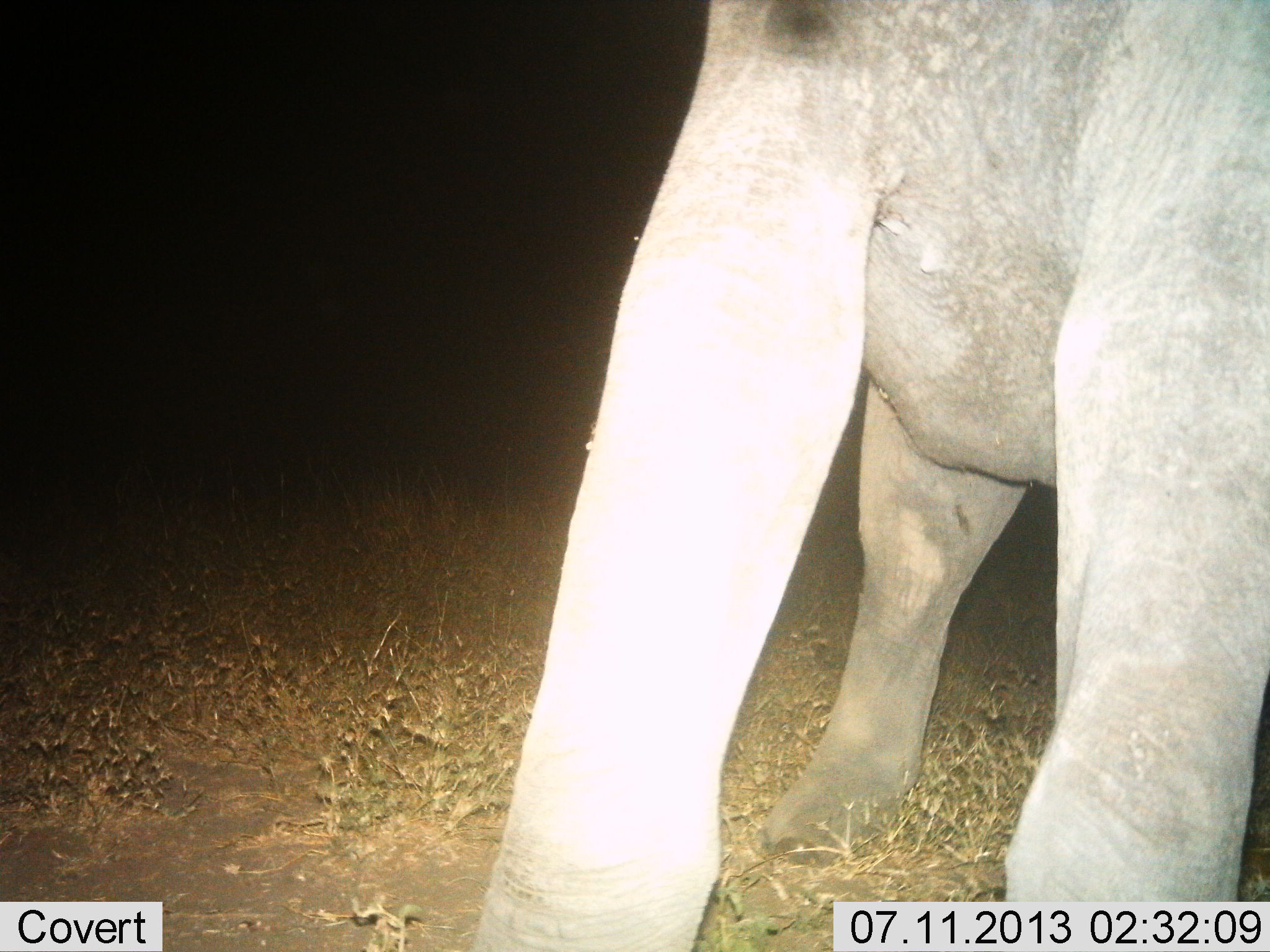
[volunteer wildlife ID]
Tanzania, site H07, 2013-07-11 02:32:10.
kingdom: Animalia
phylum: Chordata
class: Mammalia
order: Proboscidea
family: Elephantidae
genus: Loxodonta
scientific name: Loxodonta africana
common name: african bush elephant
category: elephant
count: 1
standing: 72%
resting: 0%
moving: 28%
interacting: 0%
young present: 6%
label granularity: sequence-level